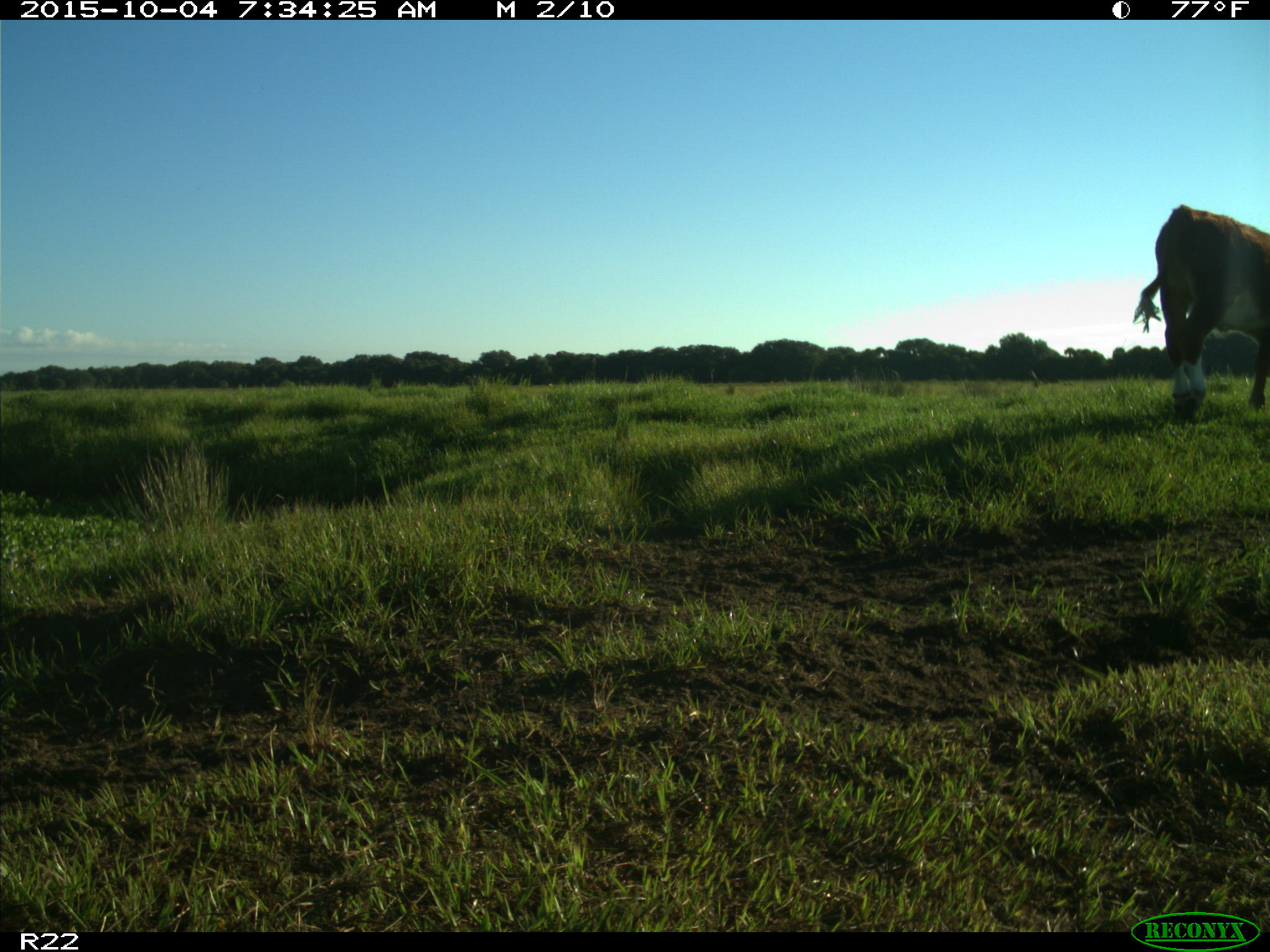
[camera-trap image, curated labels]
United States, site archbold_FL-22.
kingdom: Animalia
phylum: Chordata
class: Mammalia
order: Artiodactyla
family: Bovidae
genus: Bos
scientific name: Bos taurus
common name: domestic cow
Bos taurus (domestic cow).